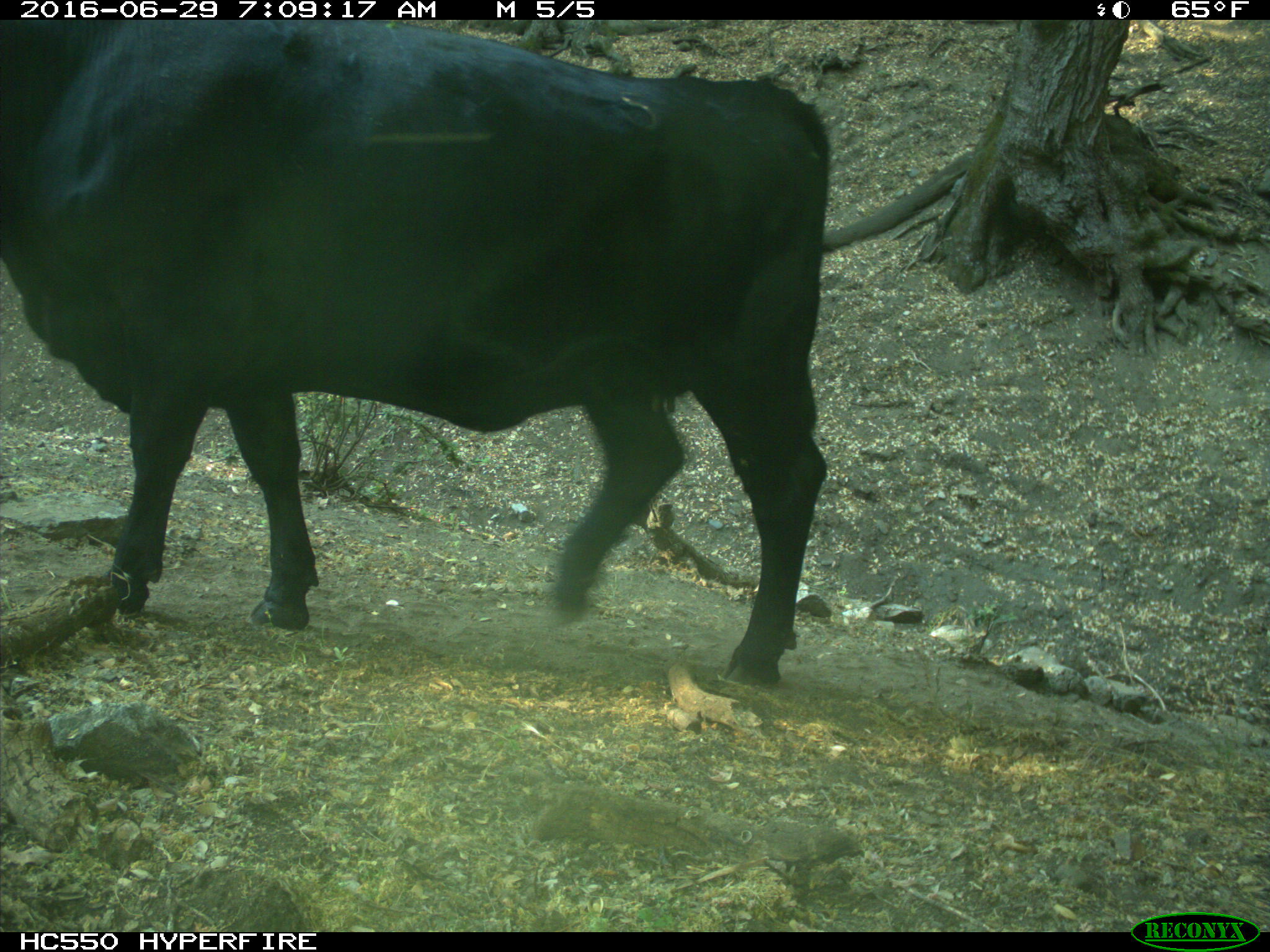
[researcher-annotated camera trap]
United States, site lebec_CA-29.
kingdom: Animalia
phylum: Chordata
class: Mammalia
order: Artiodactyla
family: Bovidae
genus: Bos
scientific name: Bos taurus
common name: domestic cow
Bos taurus (domestic cow).